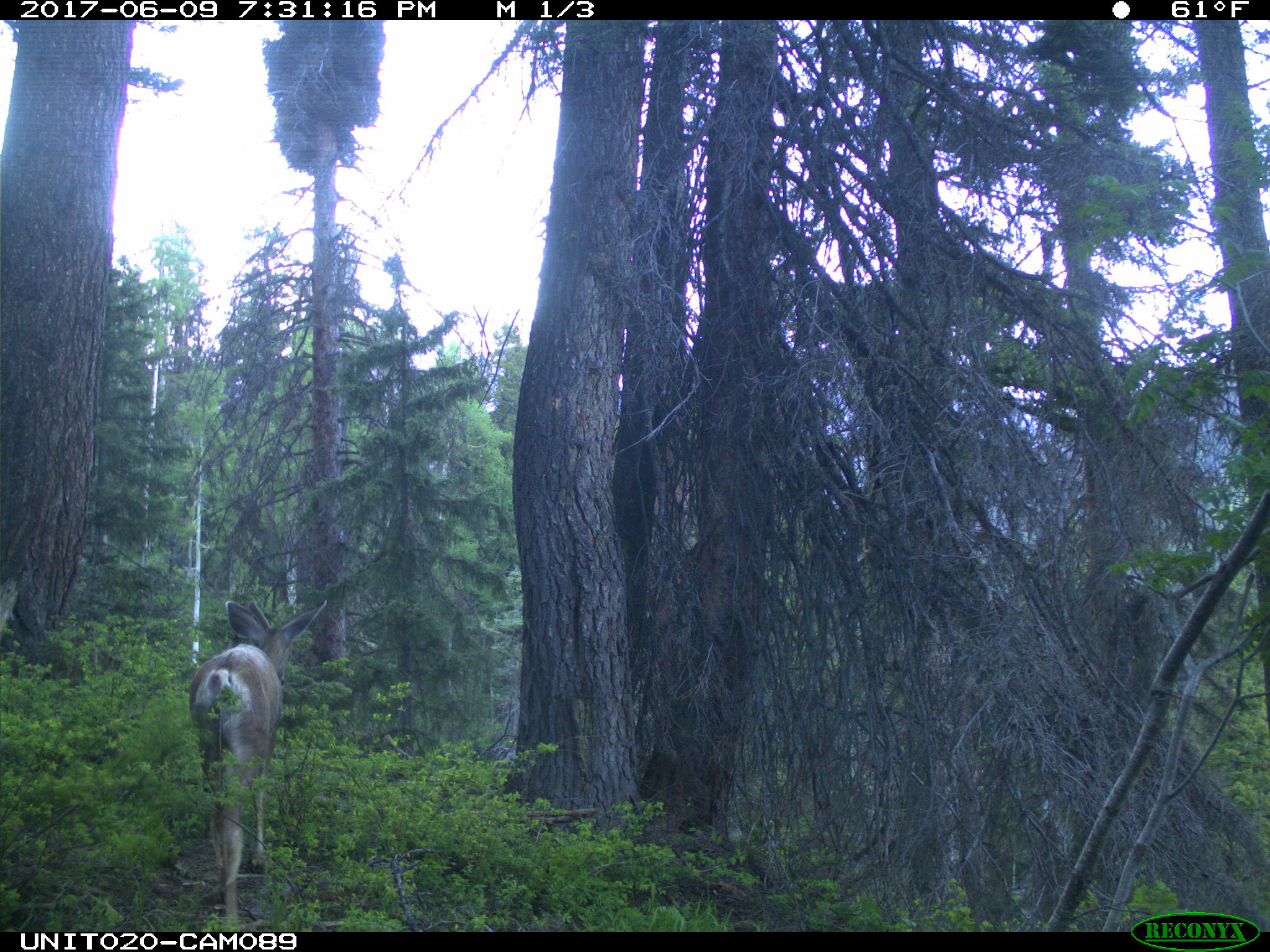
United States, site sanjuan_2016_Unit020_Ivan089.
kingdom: Animalia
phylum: Chordata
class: Mammalia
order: Artiodactyla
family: Cervidae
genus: Odocoileus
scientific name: Odocoileus hemionus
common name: mule deer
Odocoileus hemionus (mule deer).